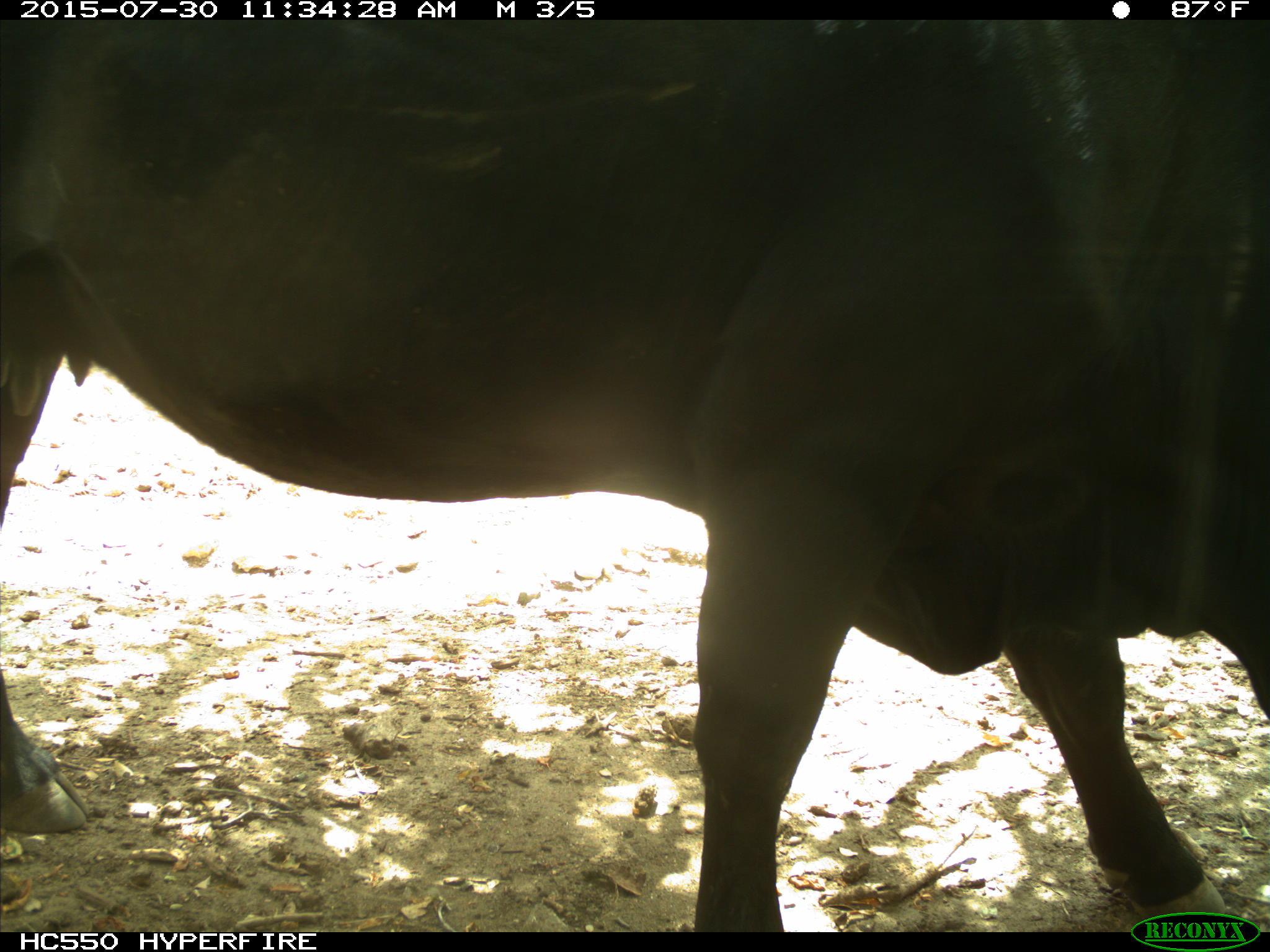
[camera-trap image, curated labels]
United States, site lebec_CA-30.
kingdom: Animalia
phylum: Chordata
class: Mammalia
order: Artiodactyla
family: Bovidae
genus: Bos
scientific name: Bos taurus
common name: domestic cow